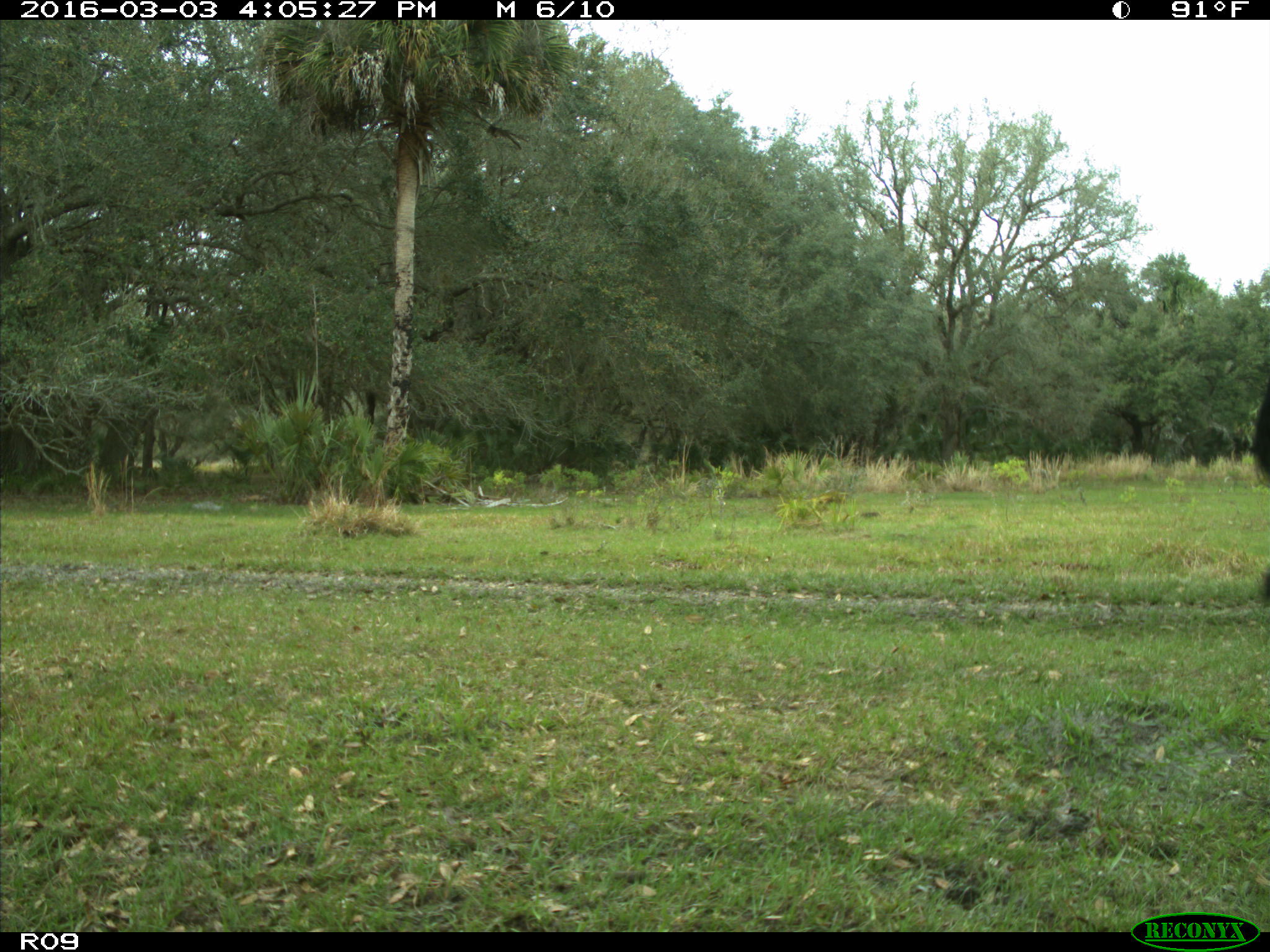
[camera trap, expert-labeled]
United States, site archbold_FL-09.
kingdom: Animalia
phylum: Chordata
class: Mammalia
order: Artiodactyla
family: Bovidae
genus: Bos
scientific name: Bos taurus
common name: domestic cow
Bos taurus (domestic cow).